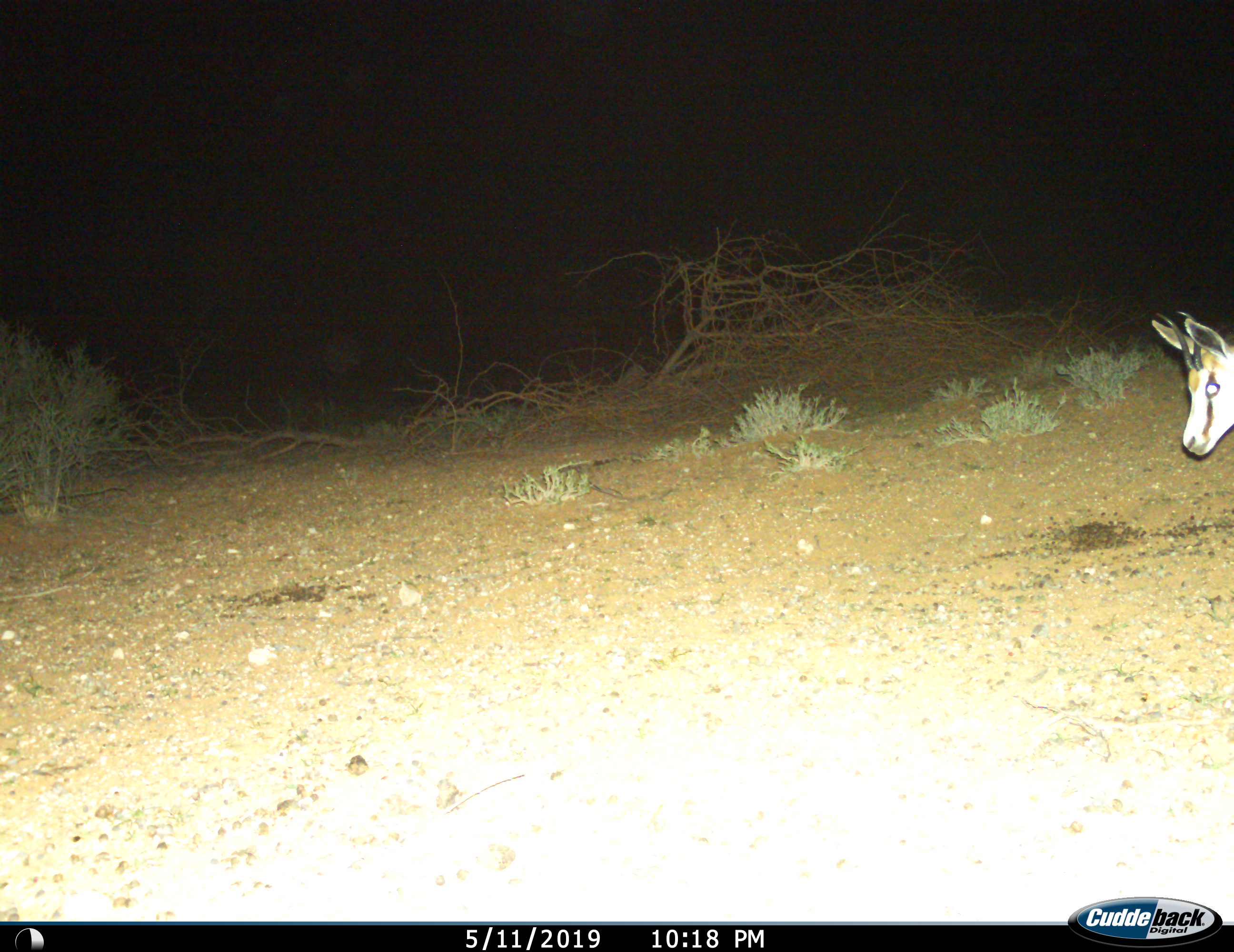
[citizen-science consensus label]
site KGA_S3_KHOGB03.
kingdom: Animalia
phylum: Chordata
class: Mammalia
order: Artiodactyla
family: Bovidae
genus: Antidorcas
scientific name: Antidorcas marsupialis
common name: springbok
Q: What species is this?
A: Springbok (Antidorcas marsupialis).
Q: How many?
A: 1.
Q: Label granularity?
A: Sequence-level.